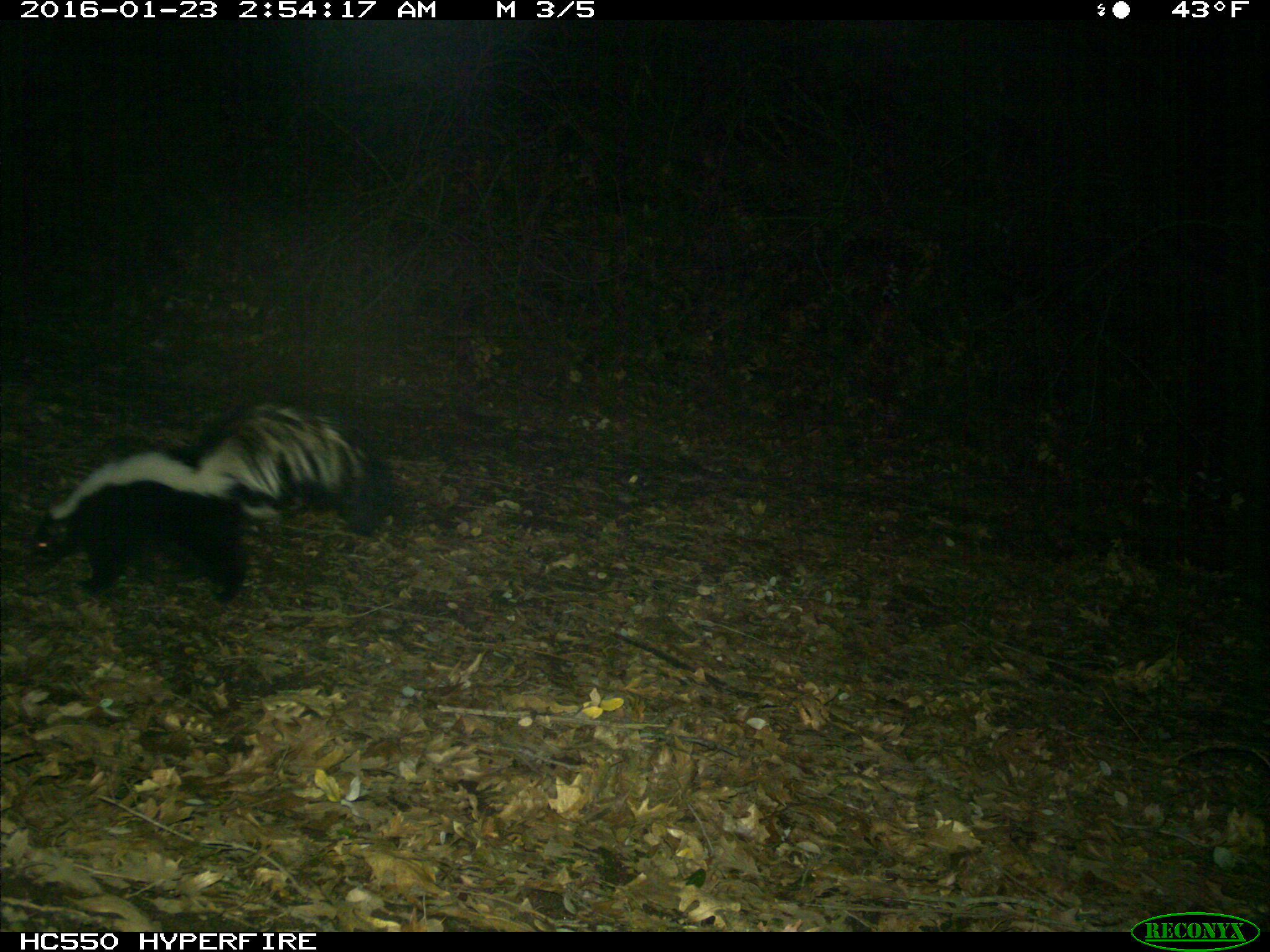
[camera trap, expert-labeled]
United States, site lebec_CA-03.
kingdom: Animalia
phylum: Chordata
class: Mammalia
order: Carnivora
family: Mephitidae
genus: Mephitis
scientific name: Mephitis mephitis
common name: striped skunk